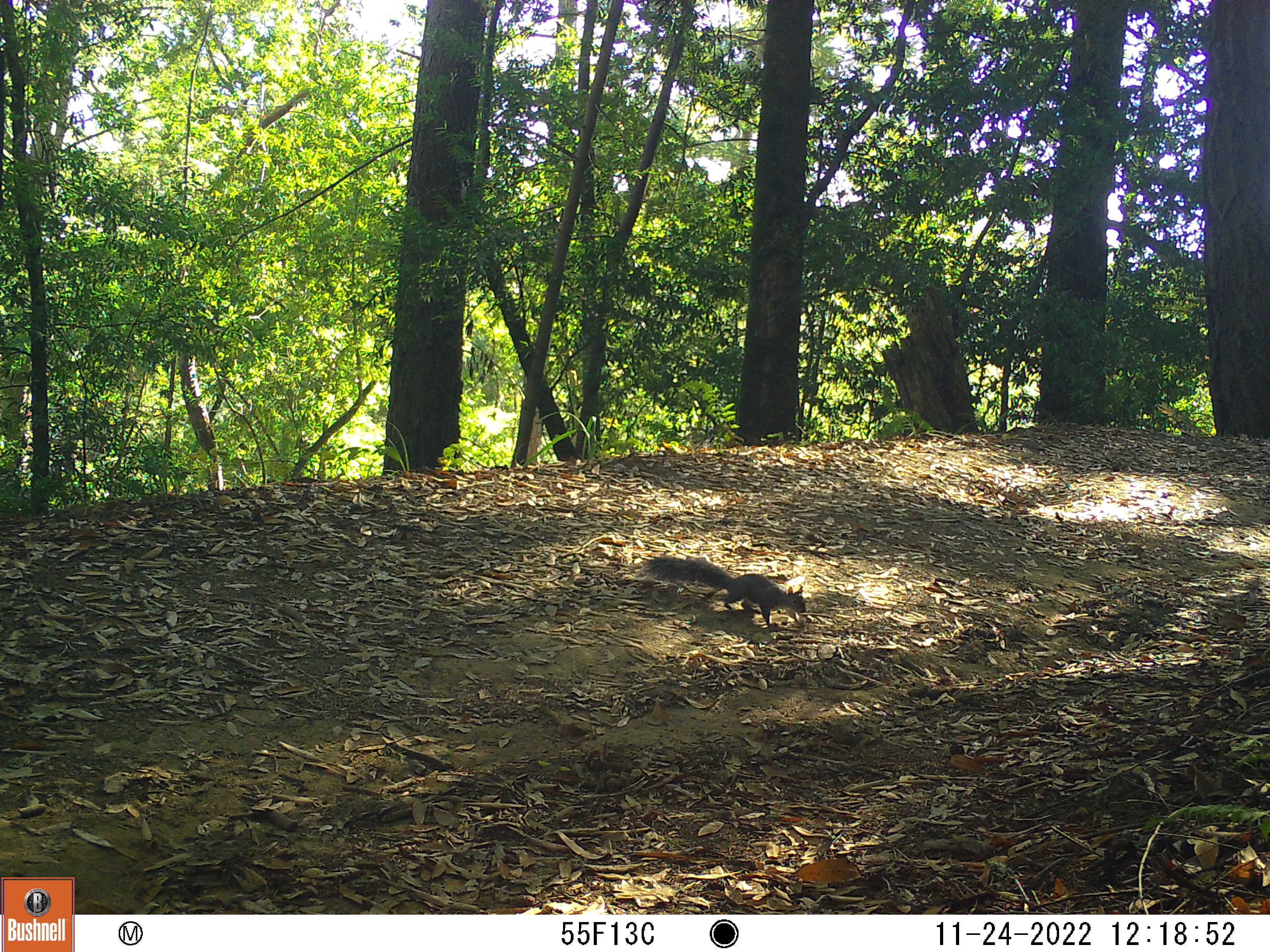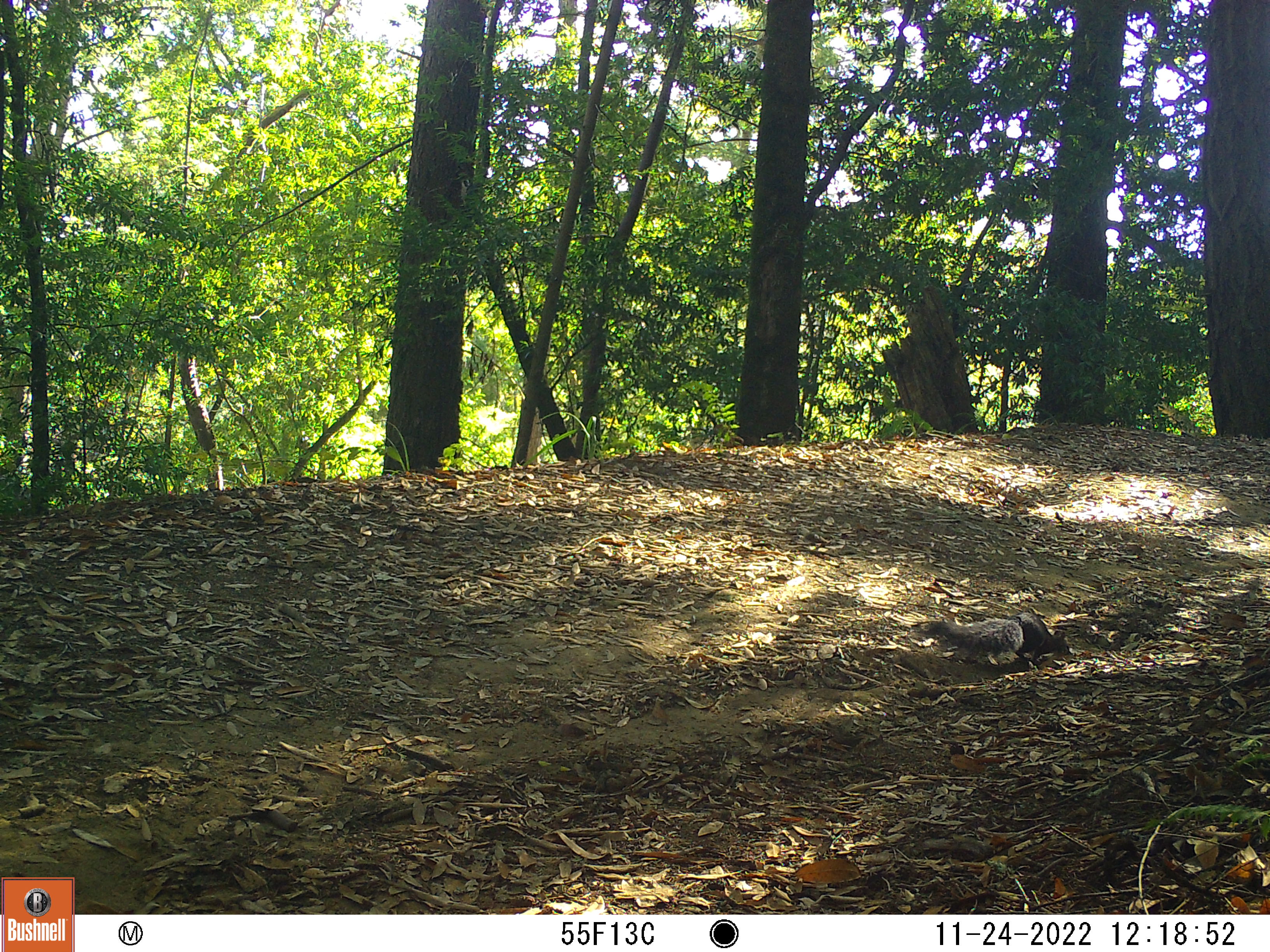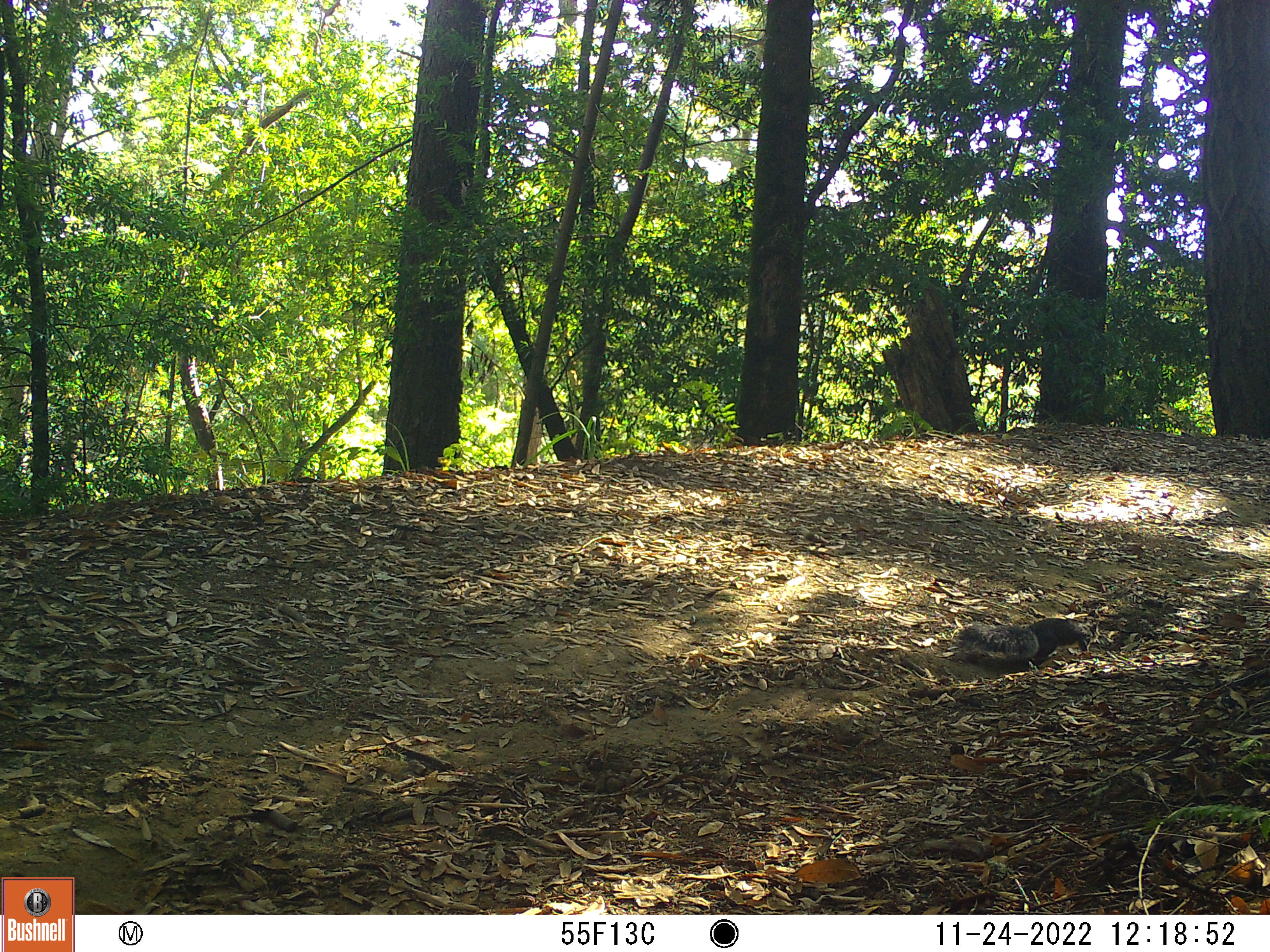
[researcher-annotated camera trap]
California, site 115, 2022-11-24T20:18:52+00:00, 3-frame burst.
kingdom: Animalia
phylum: Chordata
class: Mammalia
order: Rodentia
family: Sciuridae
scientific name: Sciuridae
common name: squirrel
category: unknown squirrel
Unknown squirrel (squirrel) (Sciuridae).